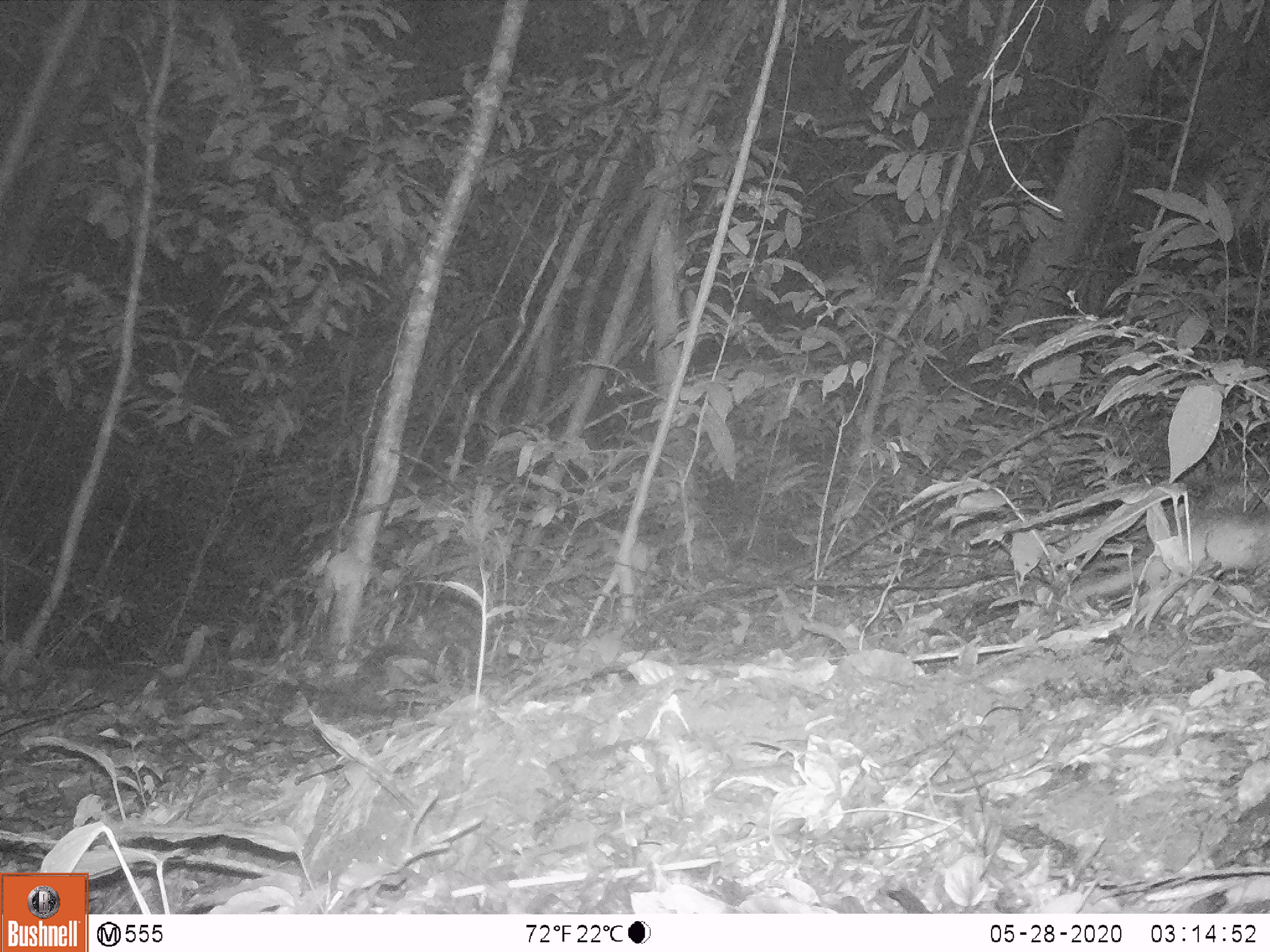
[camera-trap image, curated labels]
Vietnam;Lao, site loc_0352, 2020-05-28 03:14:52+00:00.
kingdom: Animalia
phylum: Chordata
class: Mammalia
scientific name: Mammalia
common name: mammal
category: unidentified small mammal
Unidentified small mammal (mammal) (Mammalia). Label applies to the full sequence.